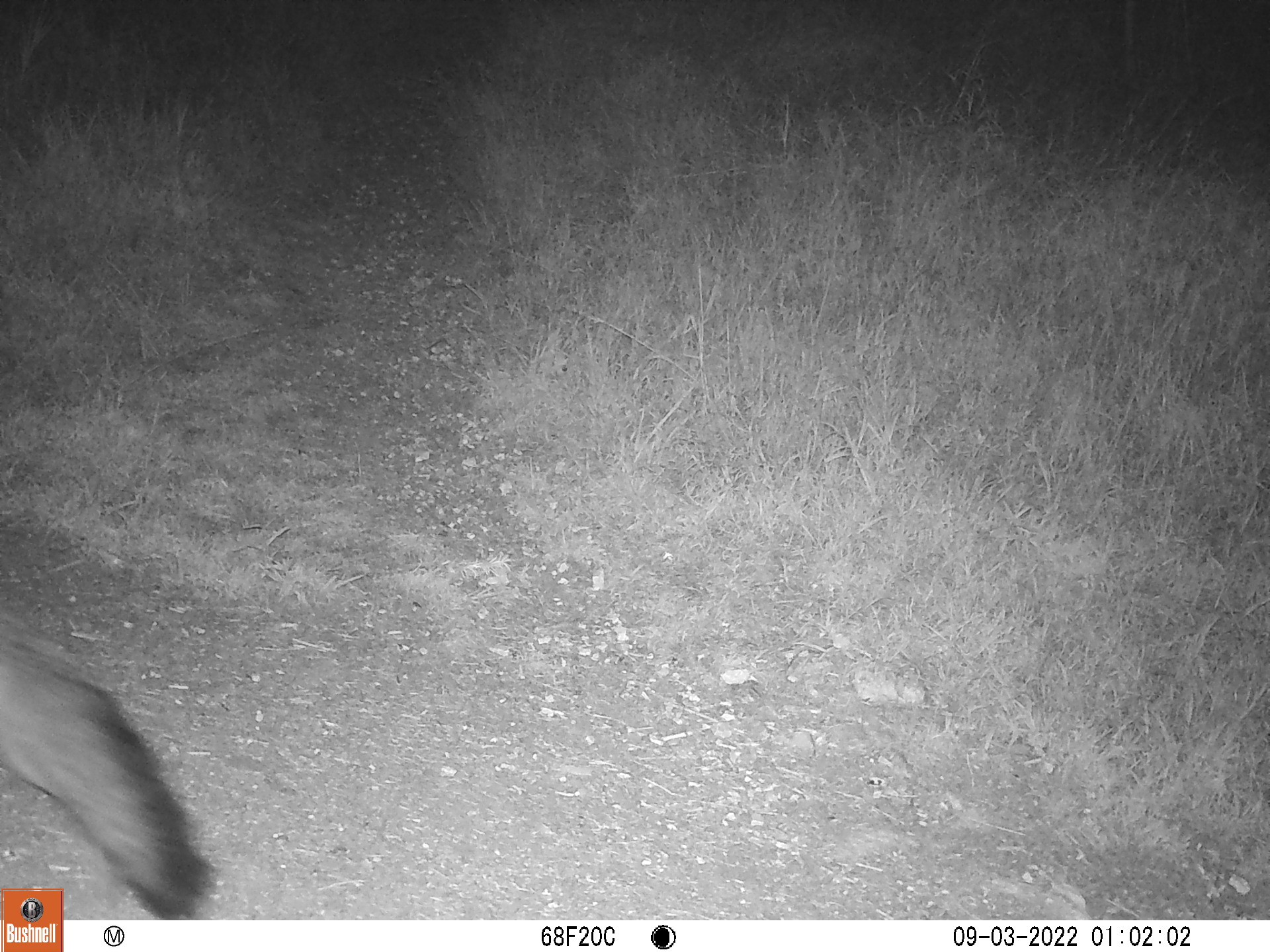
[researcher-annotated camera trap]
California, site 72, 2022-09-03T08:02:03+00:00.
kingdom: Animalia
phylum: Chordata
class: Mammalia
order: Carnivora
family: Canidae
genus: Urocyon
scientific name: Urocyon cinereoargenteus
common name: gray fox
Gray fox (Urocyon cinereoargenteus).